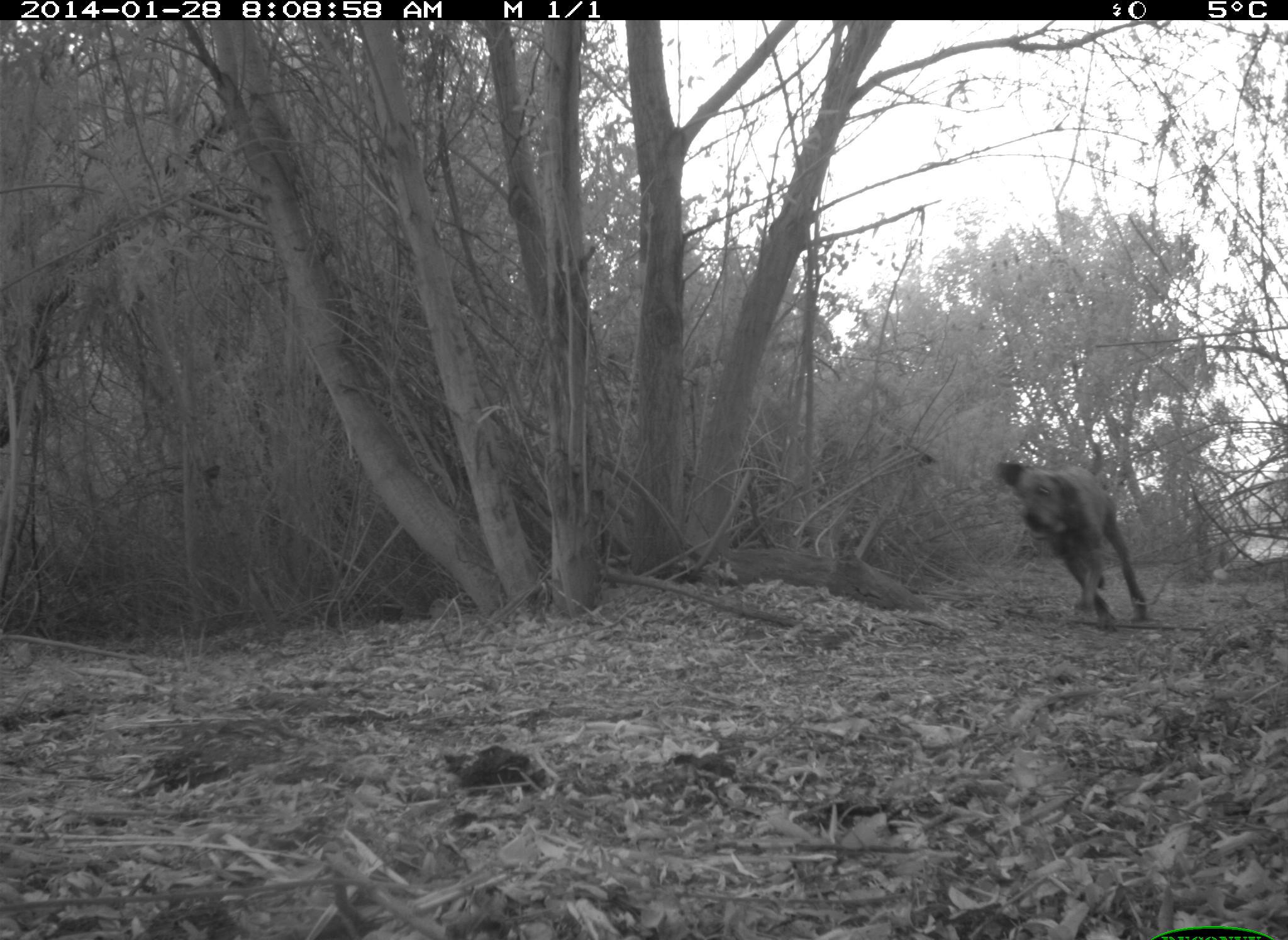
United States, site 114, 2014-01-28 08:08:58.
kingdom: Animalia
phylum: Chordata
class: Mammalia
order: Carnivora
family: Canidae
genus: Canis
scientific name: Canis familiaris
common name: domestic dog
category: dog